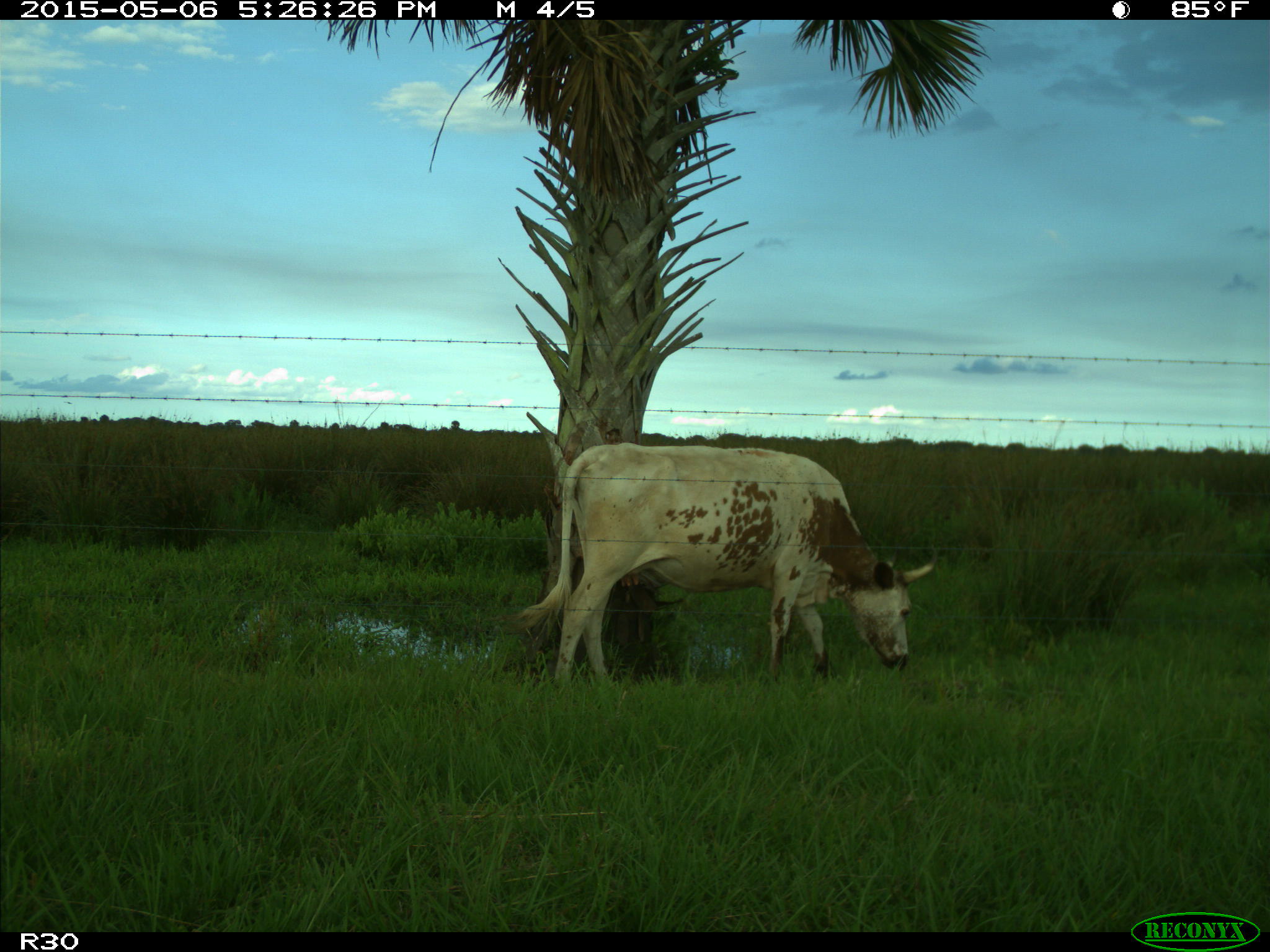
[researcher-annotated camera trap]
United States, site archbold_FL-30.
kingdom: Animalia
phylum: Chordata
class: Mammalia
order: Artiodactyla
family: Bovidae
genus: Bos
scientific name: Bos taurus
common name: domestic cow